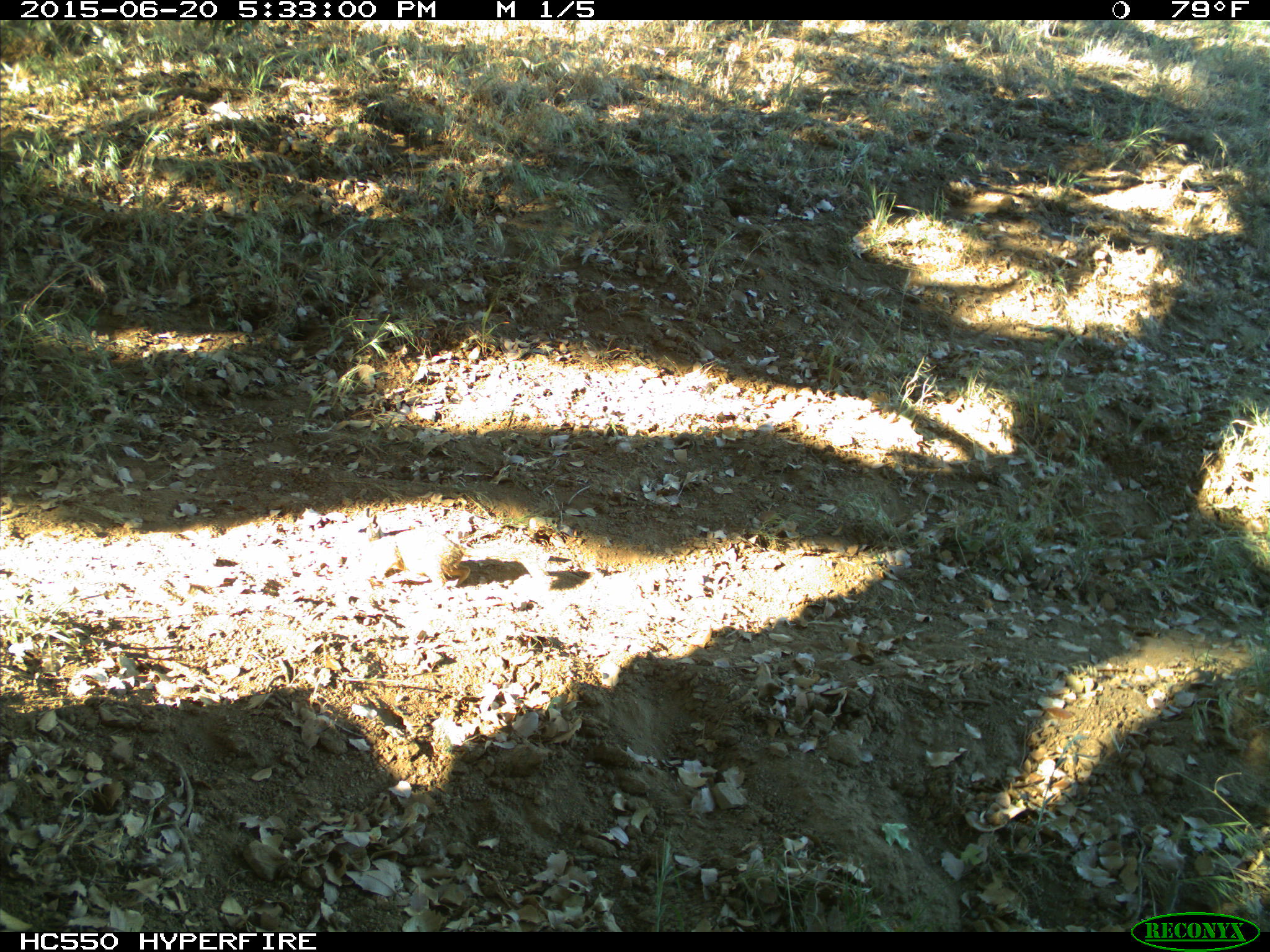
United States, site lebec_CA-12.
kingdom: Animalia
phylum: Chordata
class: Mammalia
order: Rodentia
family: Sciuridae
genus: Otospermophilus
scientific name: Otospermophilus beecheyi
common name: california ground squirrel